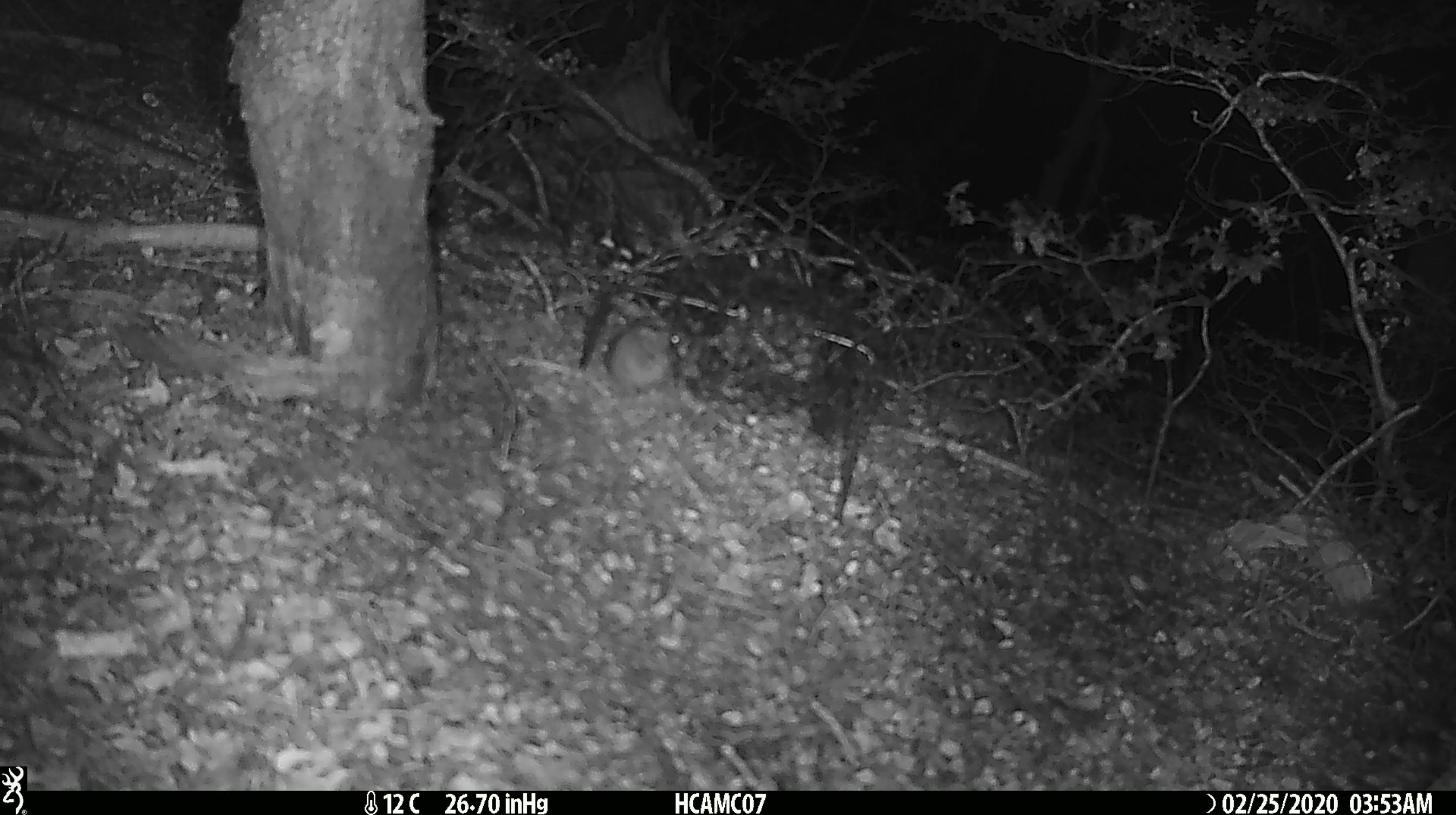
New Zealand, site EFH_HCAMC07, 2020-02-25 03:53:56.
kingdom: Animalia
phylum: Chordata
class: Mammalia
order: Rodentia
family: Muridae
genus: Mus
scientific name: Mus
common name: mouse